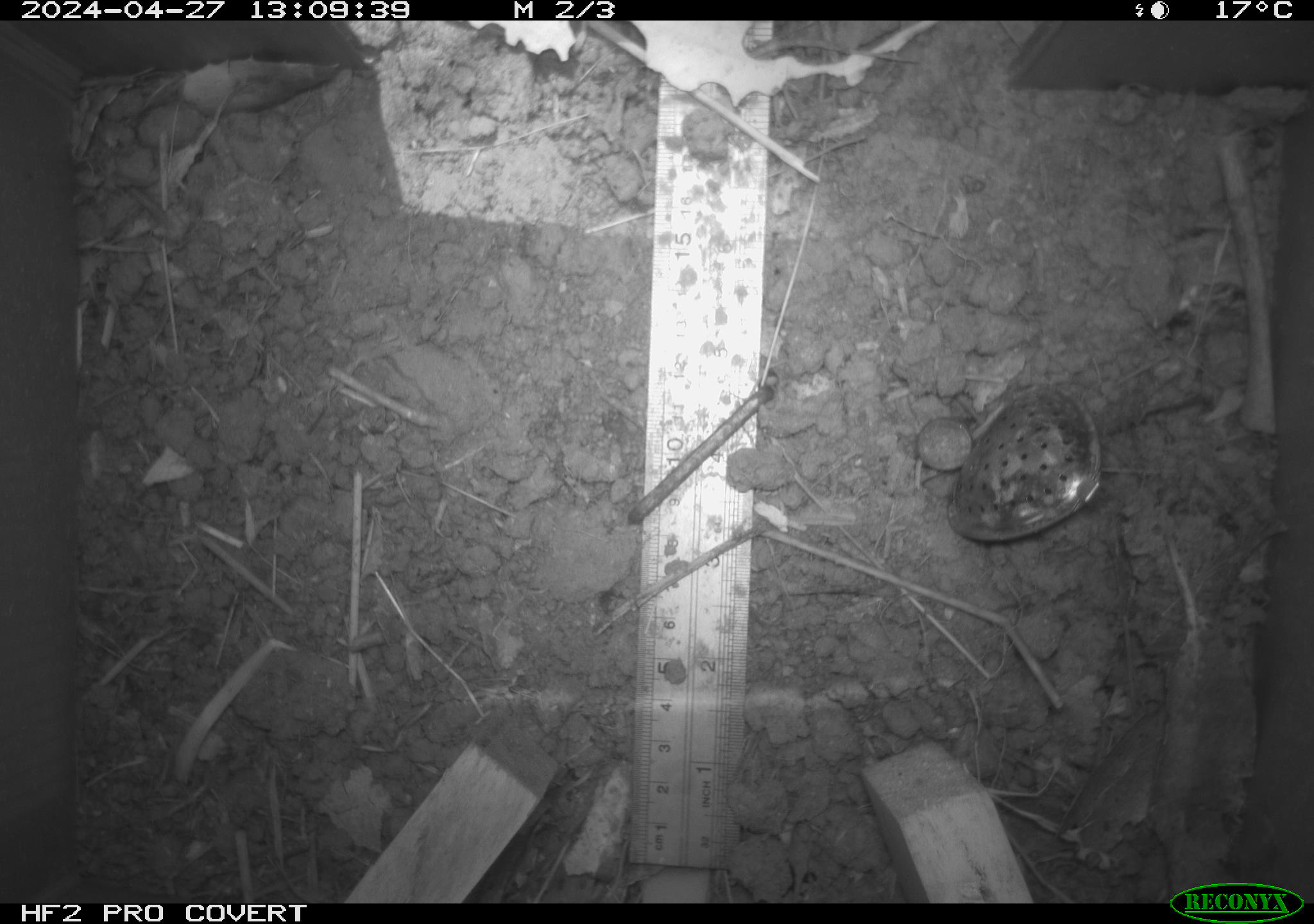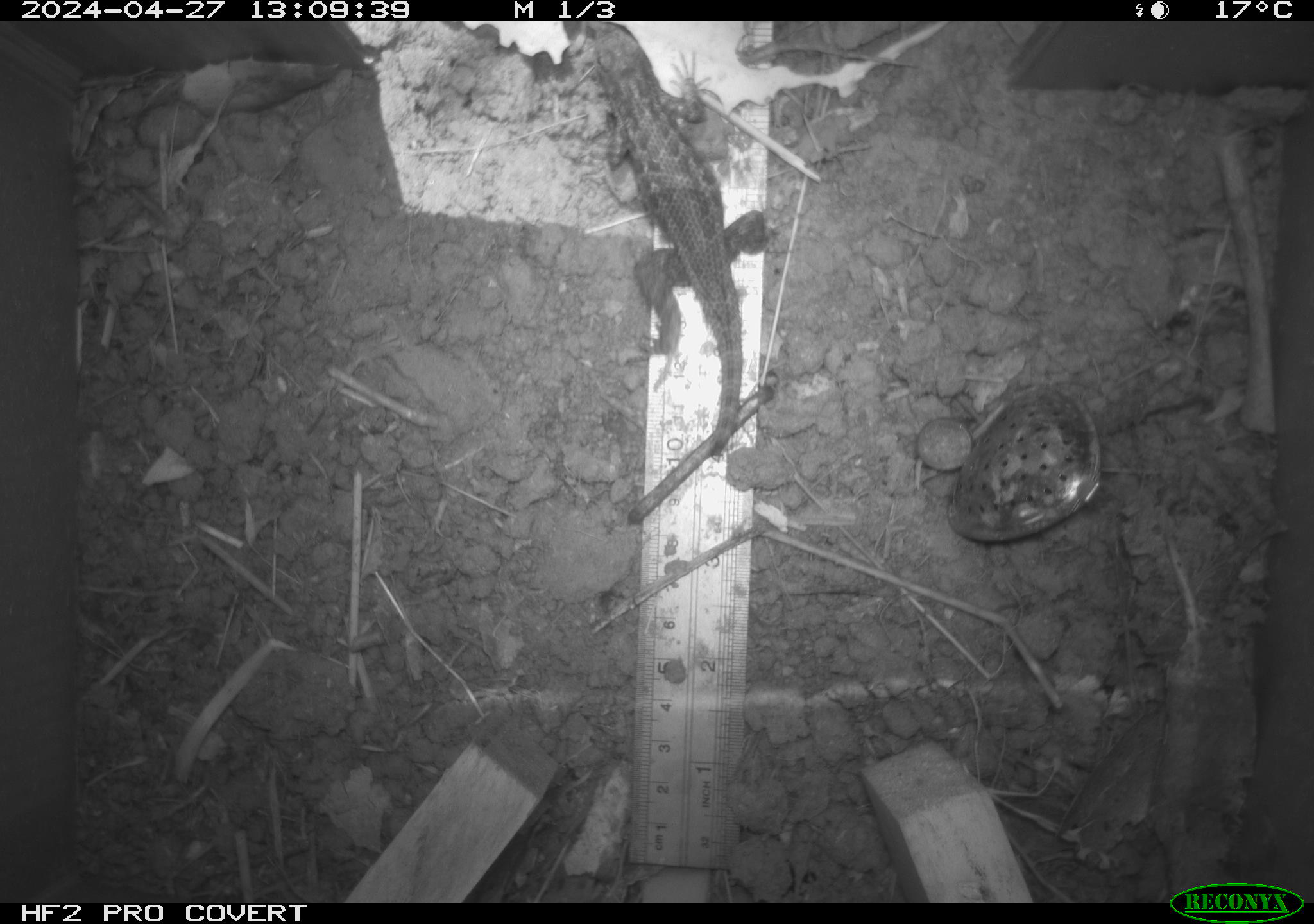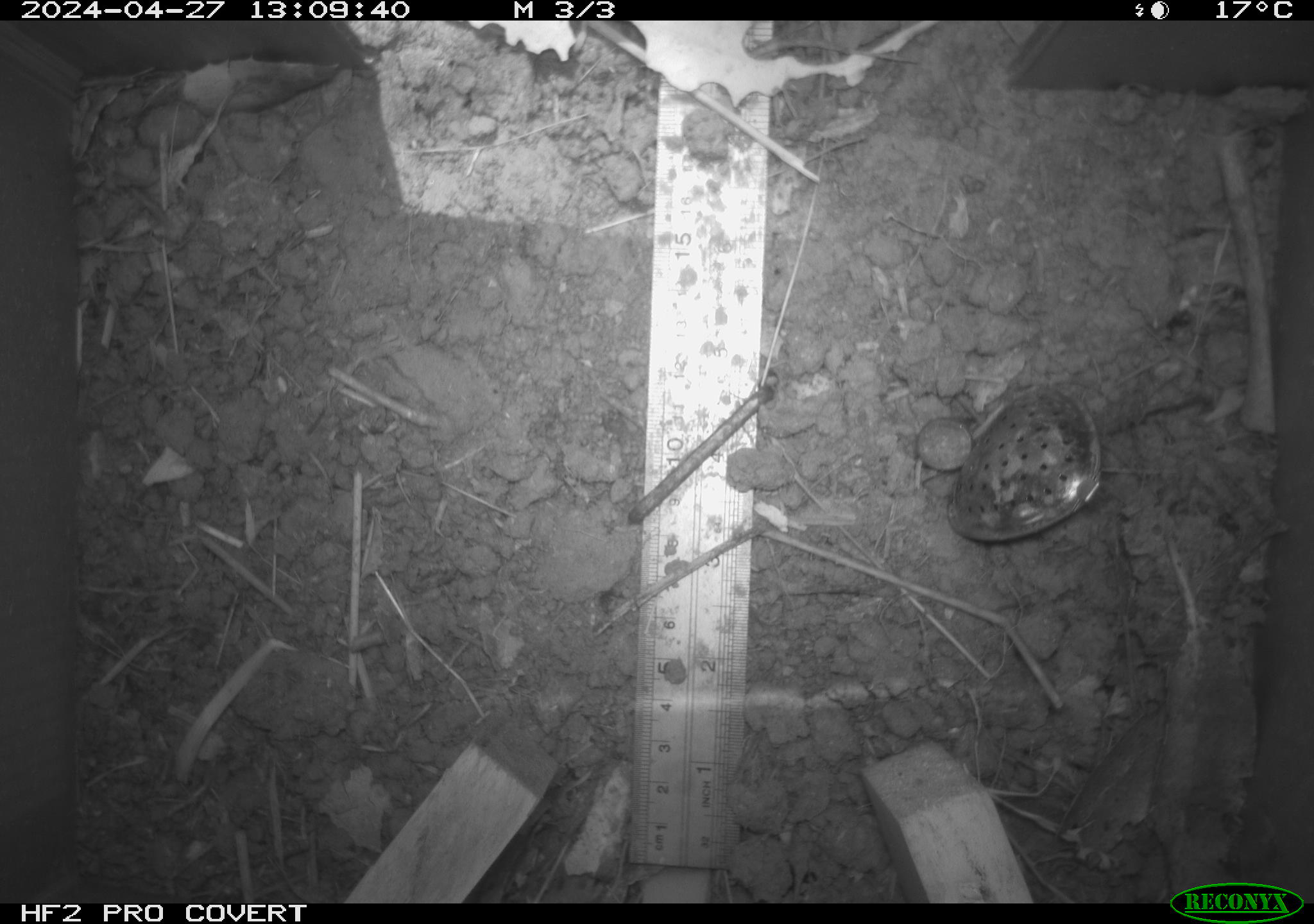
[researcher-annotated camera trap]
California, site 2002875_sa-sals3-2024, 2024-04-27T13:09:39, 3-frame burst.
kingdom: Animalia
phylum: Chordata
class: Reptilia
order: Squamata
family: Phrynosomatidae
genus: Sceloporus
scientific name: Sceloporus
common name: spiny lizards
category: sceloporus species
Sceloporus species (spiny lizards) (Sceloporus).